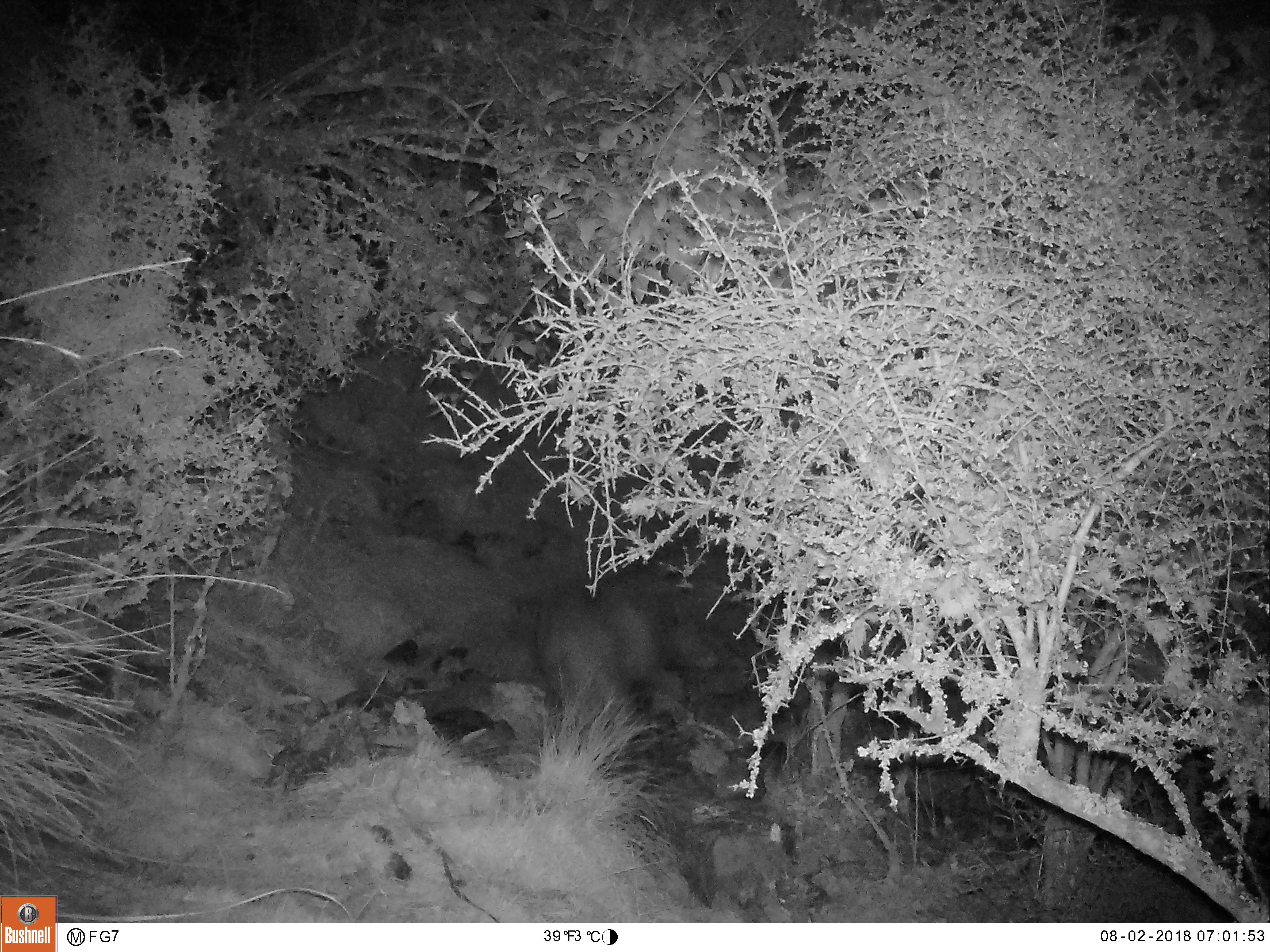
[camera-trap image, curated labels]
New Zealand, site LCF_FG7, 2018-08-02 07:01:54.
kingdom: Animalia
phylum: Chordata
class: Mammalia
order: Diprotodontia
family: Macropodidae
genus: Notamacropus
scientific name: Notamacropus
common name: wallaby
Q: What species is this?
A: Wallaby (Notamacropus).